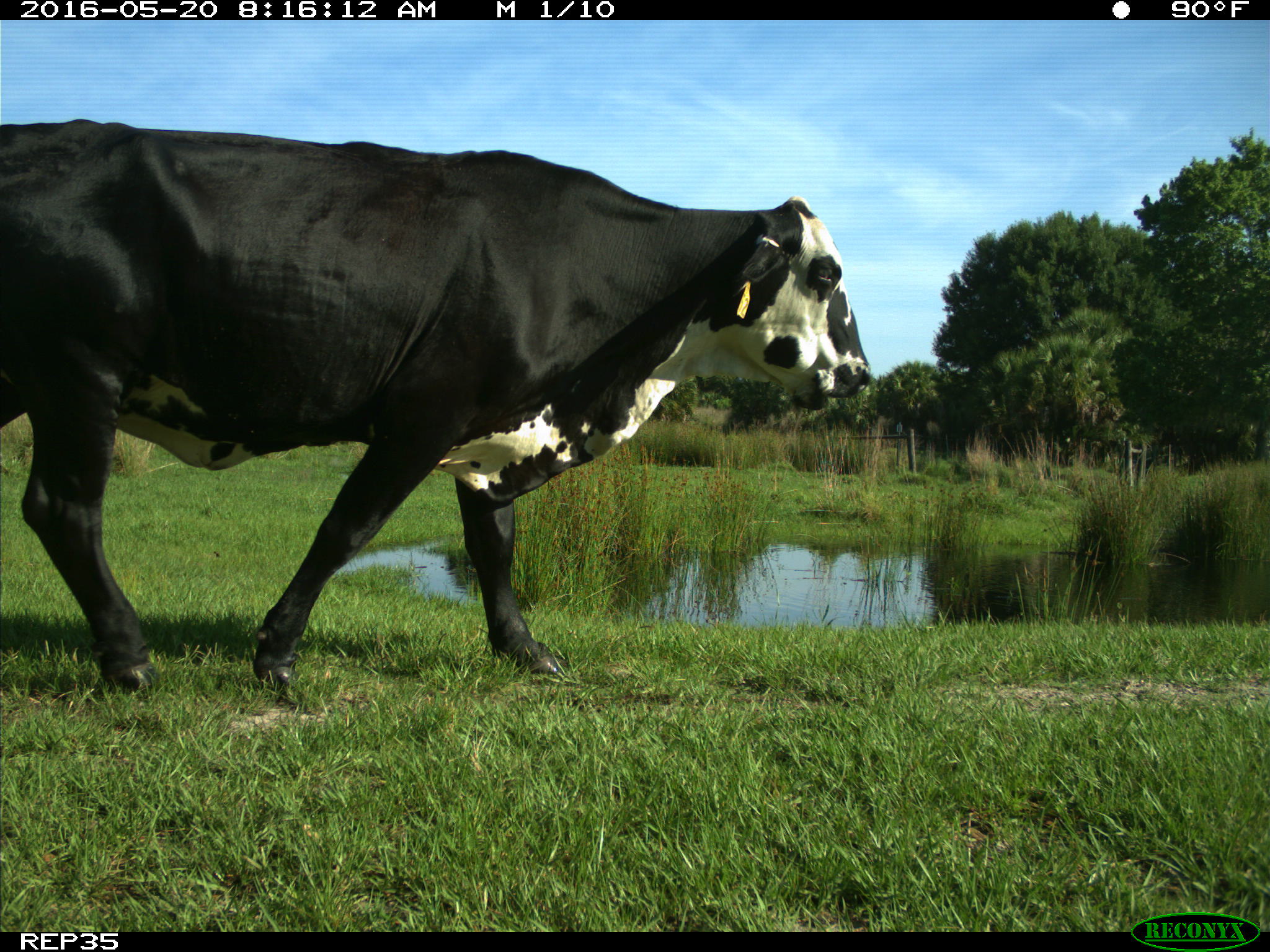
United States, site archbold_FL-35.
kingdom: Animalia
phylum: Chordata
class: Mammalia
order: Artiodactyla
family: Bovidae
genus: Bos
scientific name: Bos taurus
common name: domestic cow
Bos taurus (domestic cow).